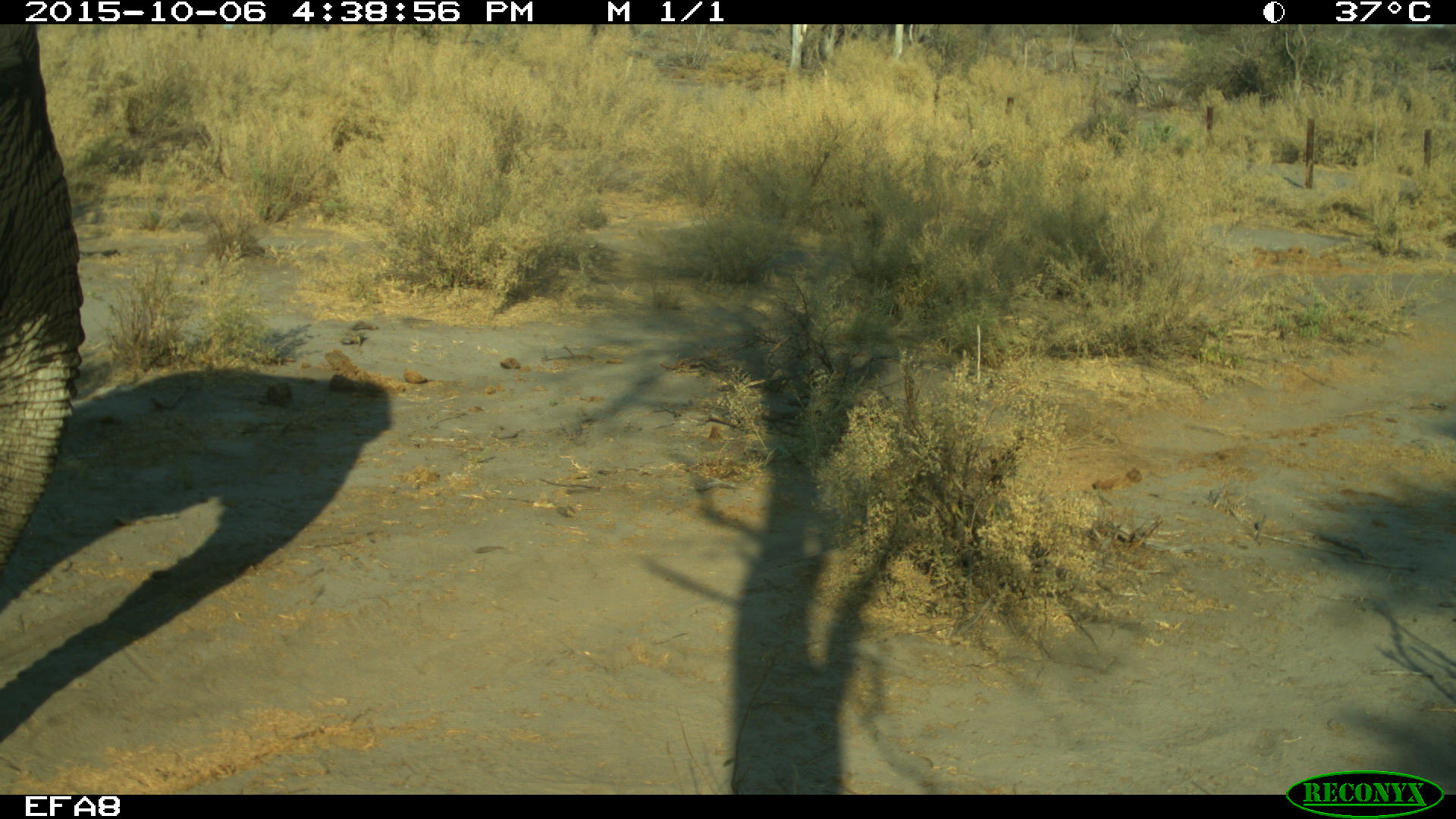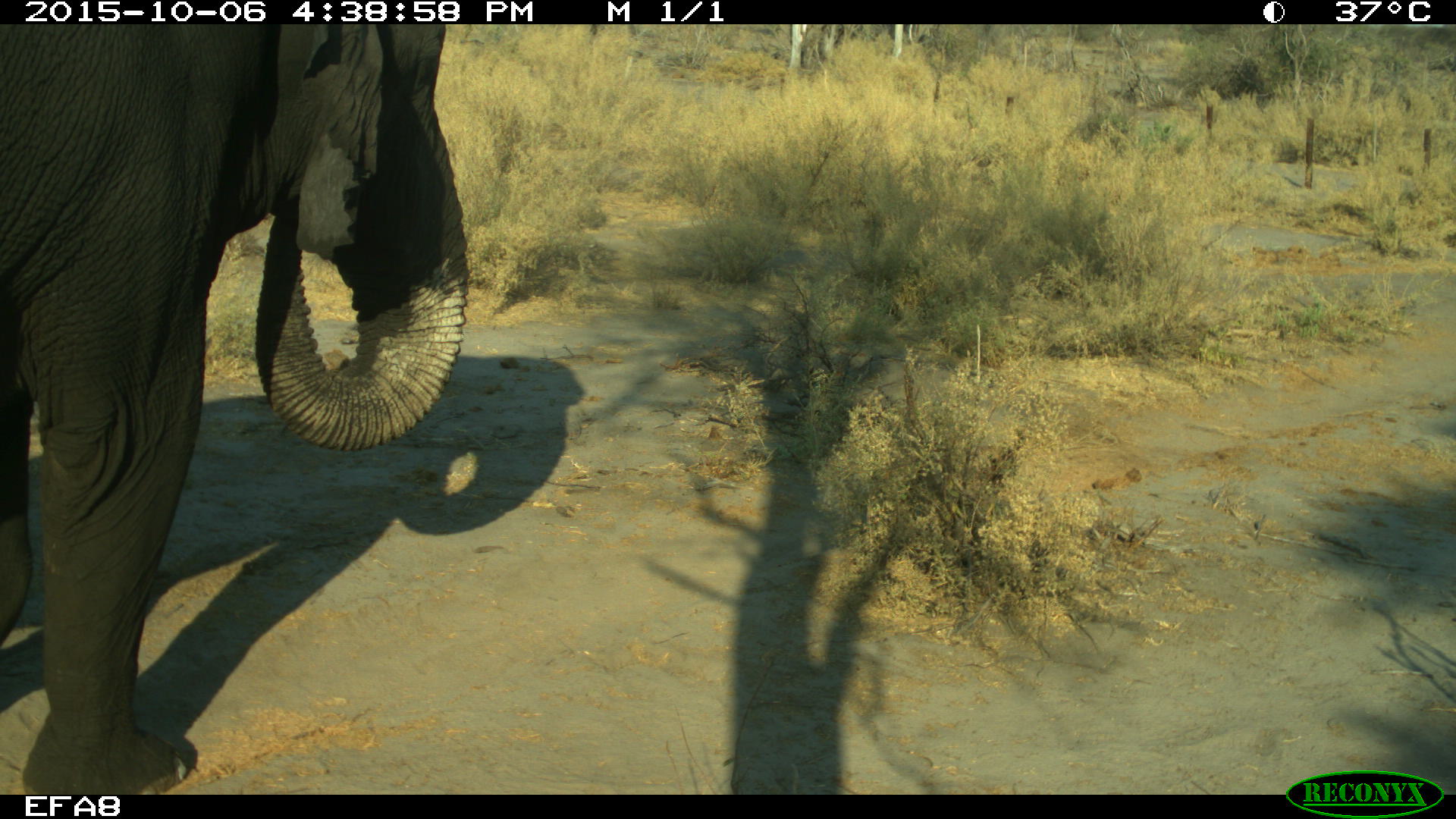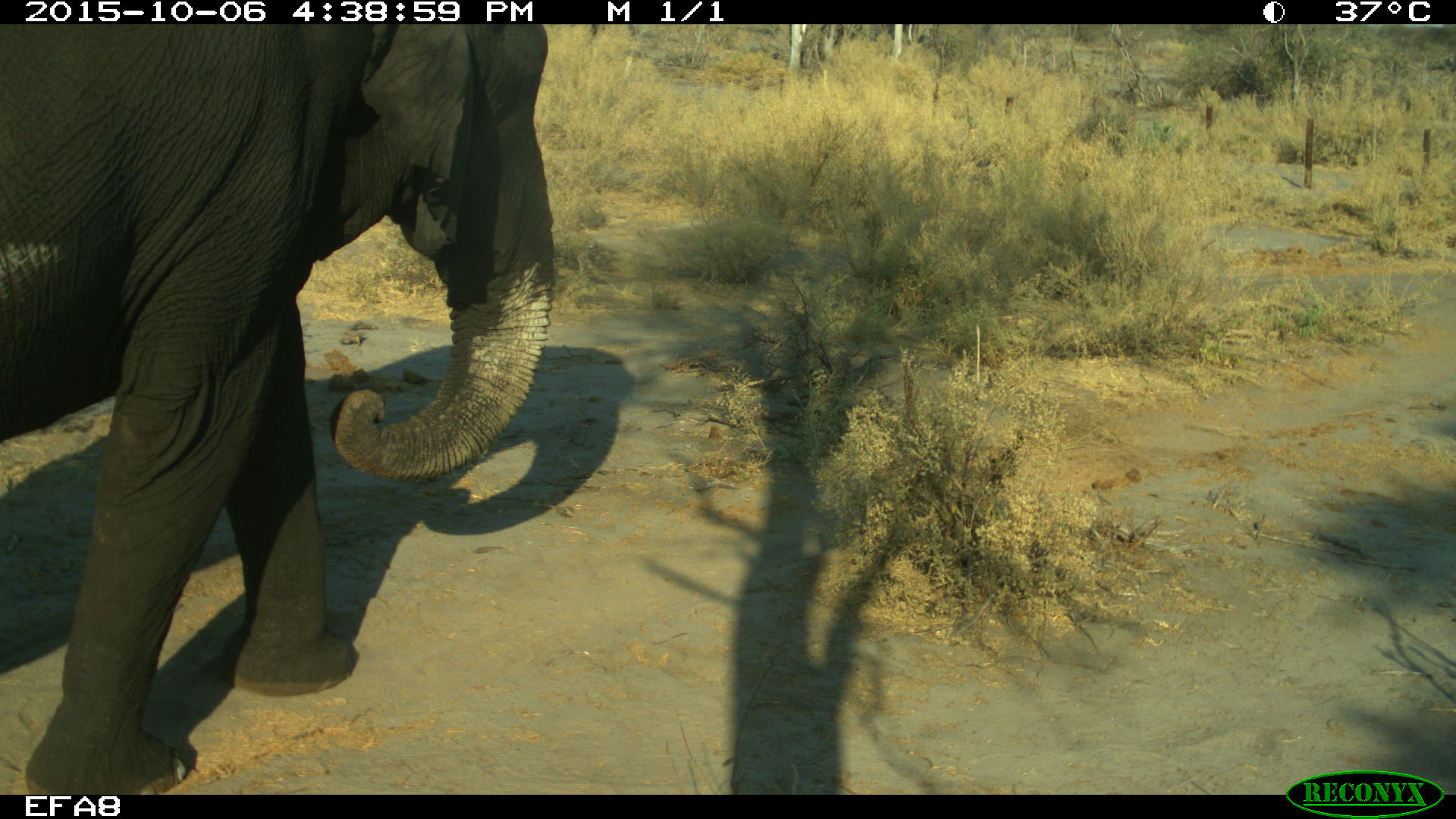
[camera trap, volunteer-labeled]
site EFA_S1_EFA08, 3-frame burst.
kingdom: Animalia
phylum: Chordata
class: Mammalia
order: Proboscidea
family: Elephantidae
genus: Loxodonta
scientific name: Loxodonta africana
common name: african bush elephant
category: elephant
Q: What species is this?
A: Elephant (african bush elephant) (Loxodonta africana).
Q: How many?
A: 1.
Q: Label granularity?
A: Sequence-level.